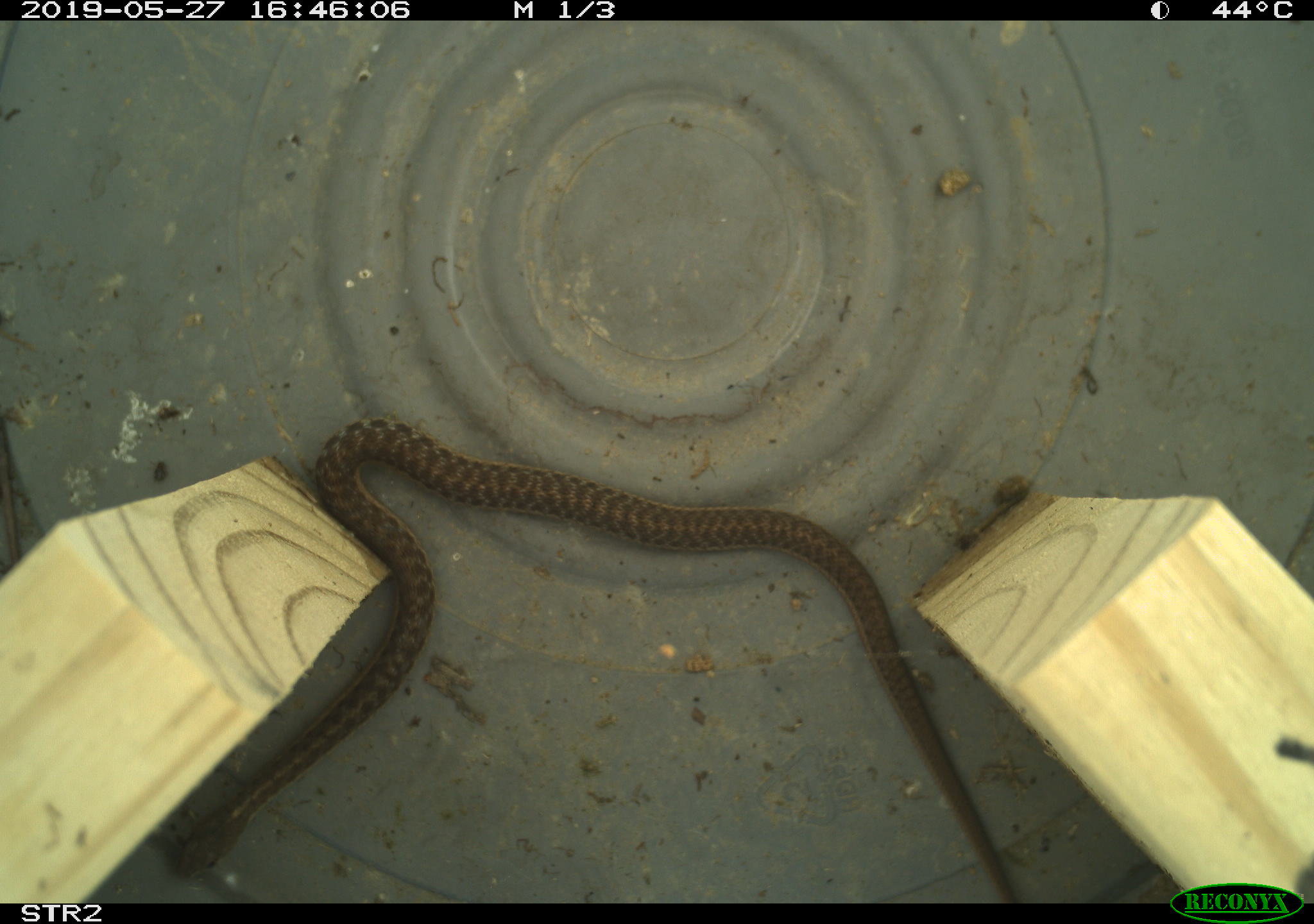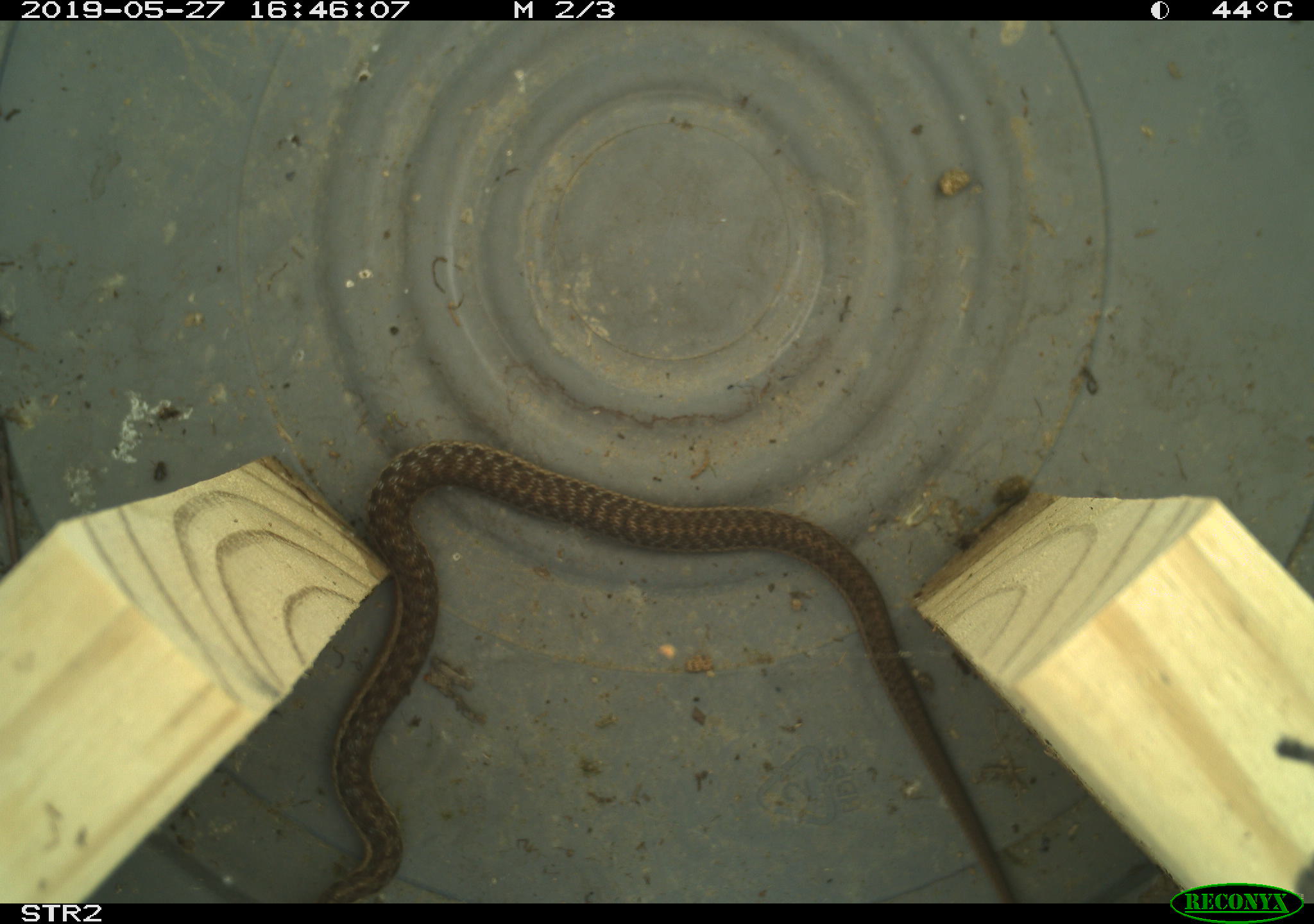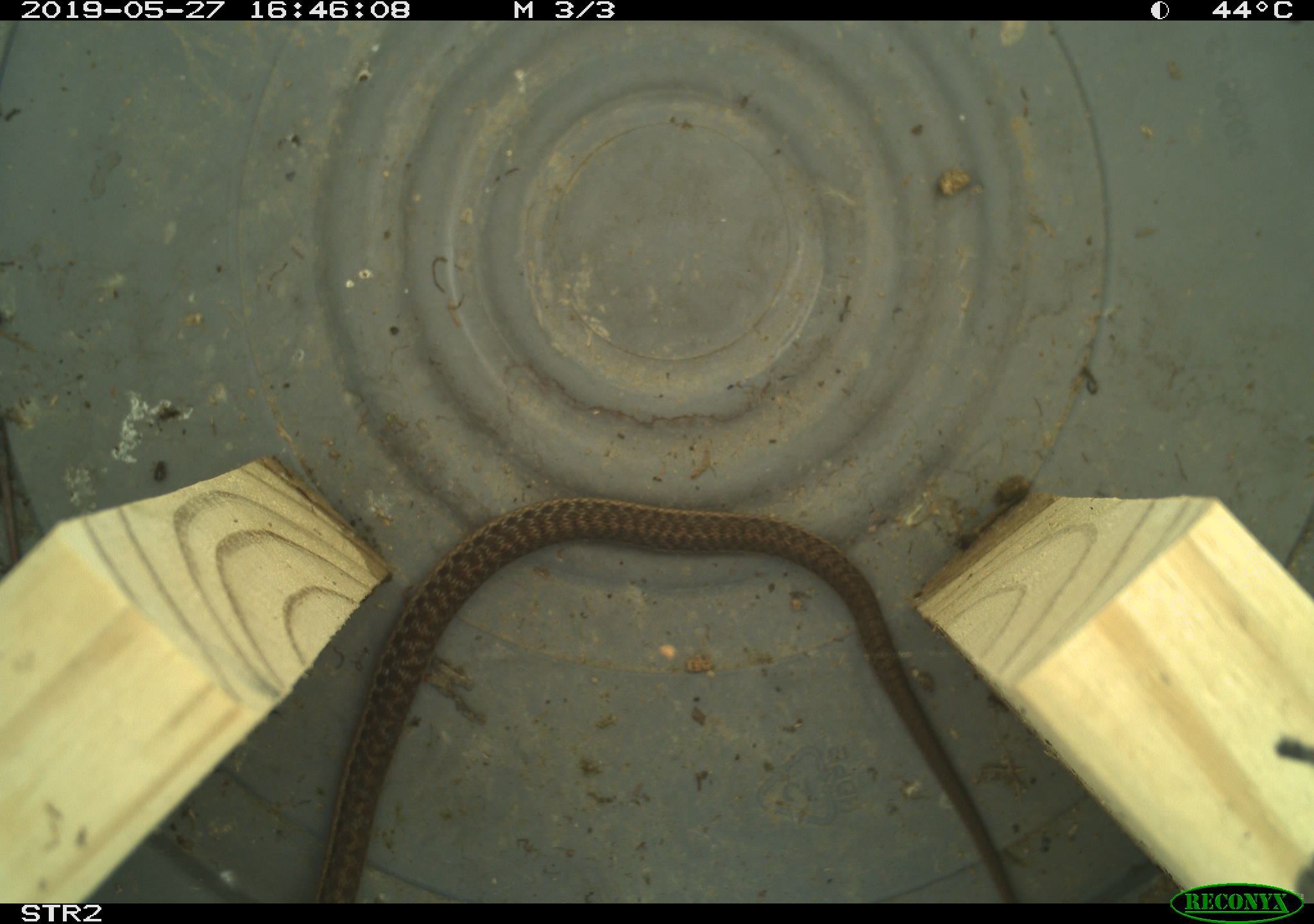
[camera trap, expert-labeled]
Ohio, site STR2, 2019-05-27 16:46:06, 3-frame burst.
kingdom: Animalia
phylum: Chordata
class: Reptilia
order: Squamata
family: Colubridae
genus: Thamnophis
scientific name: Thamnophis sirtalis sirtalis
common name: eastern gartersnake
Eastern gartersnake (Thamnophis sirtalis sirtalis).